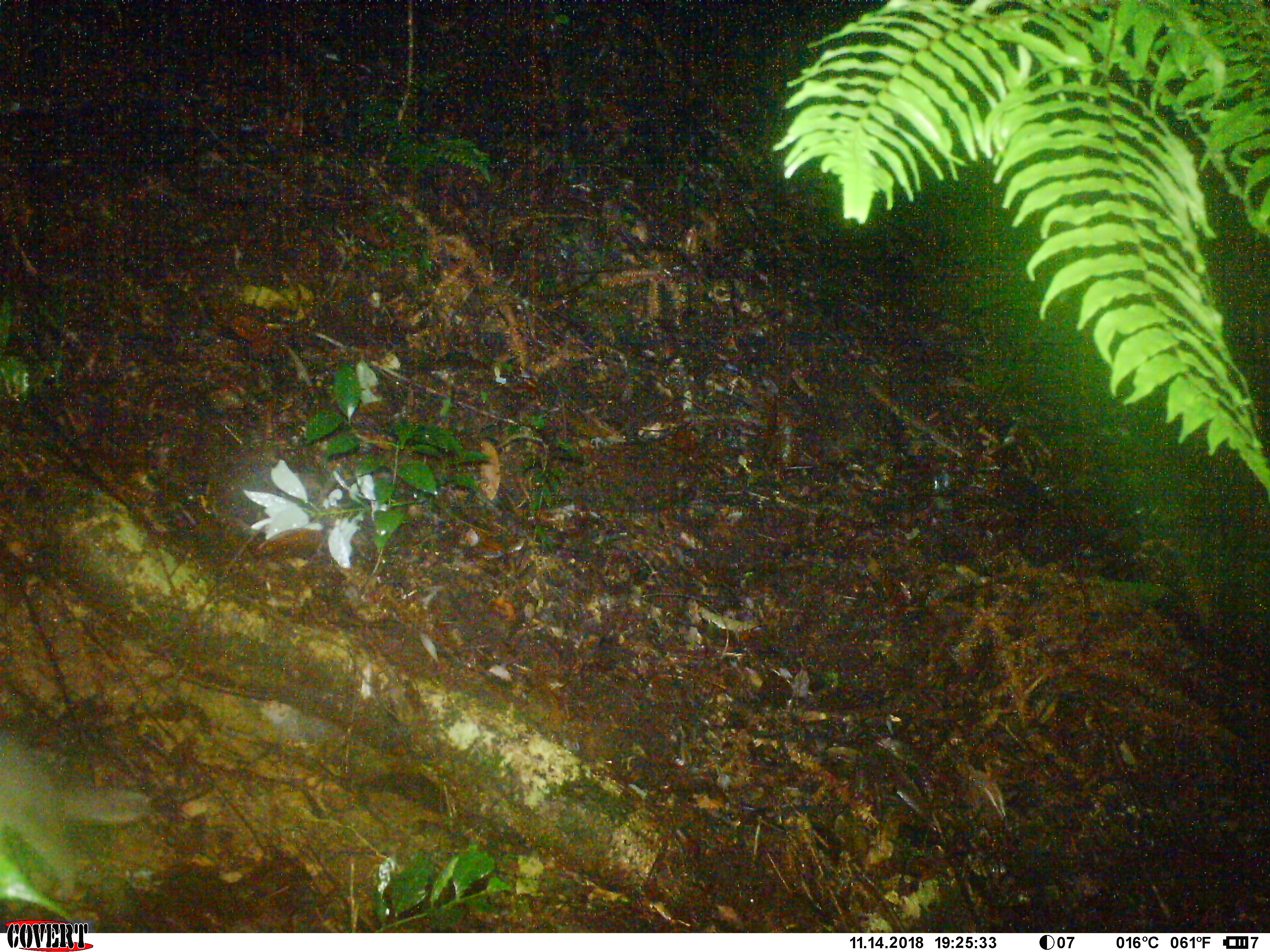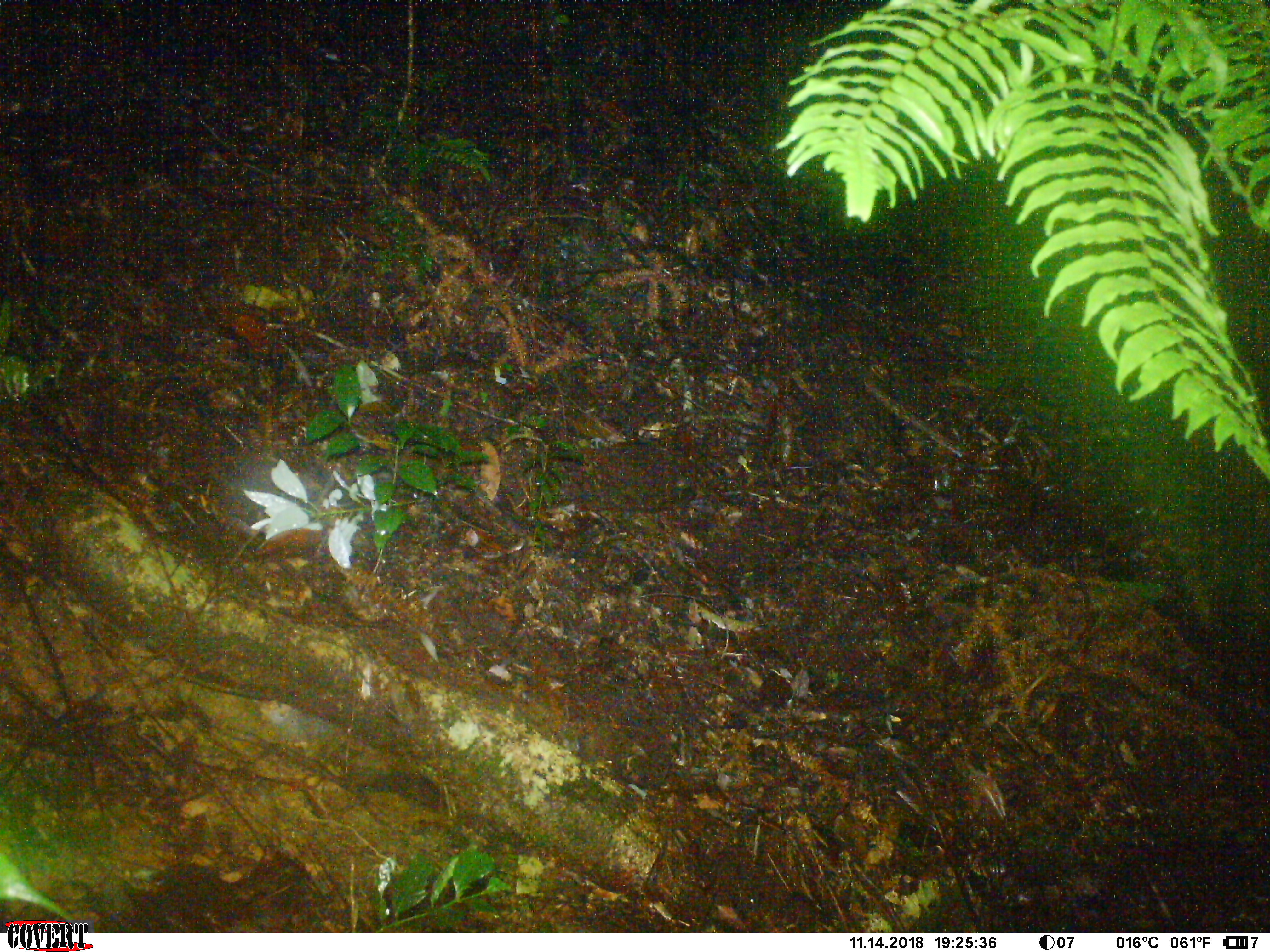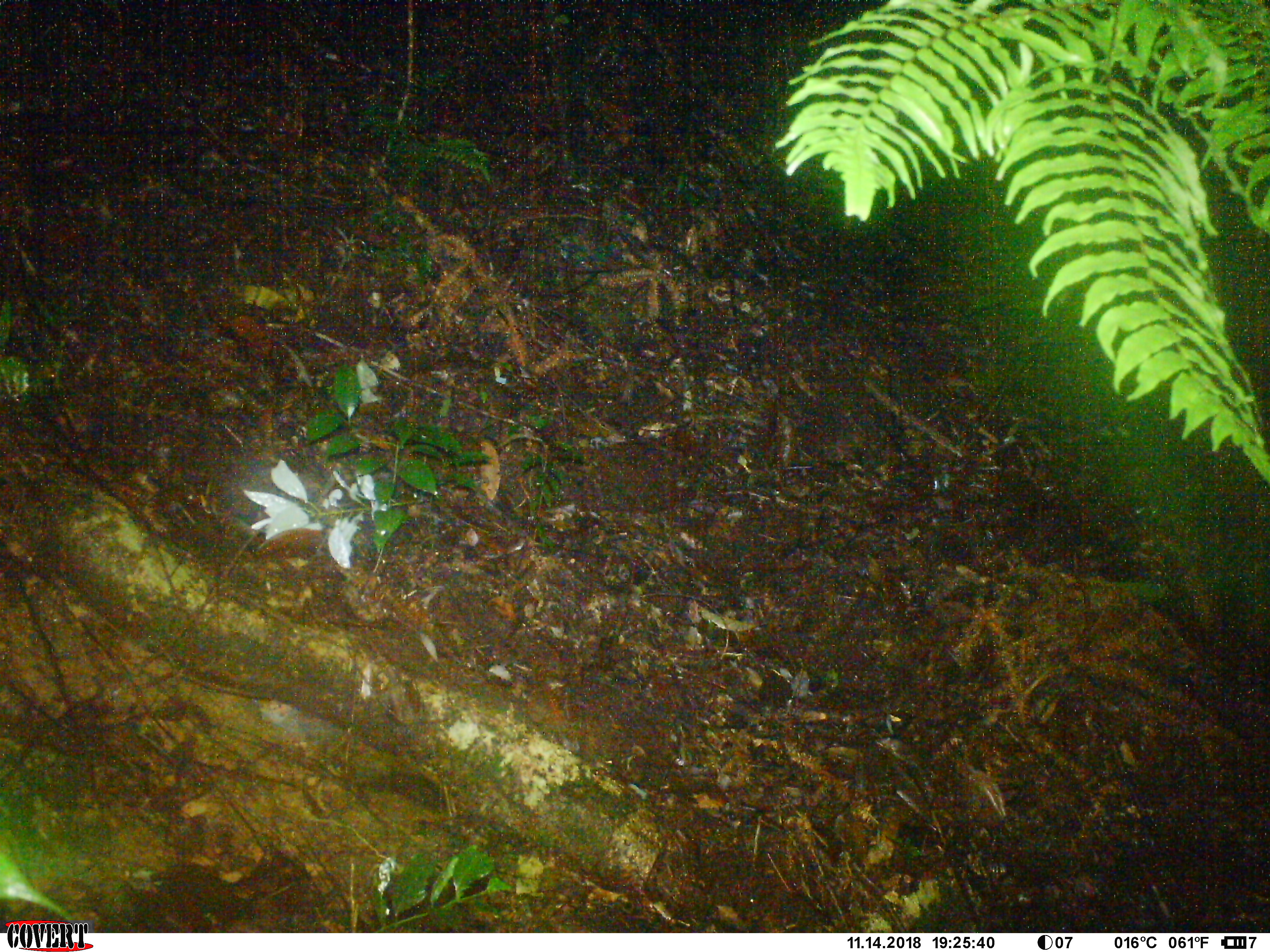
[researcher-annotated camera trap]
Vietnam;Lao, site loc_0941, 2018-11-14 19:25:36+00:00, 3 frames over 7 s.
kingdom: Animalia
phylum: Chordata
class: Mammalia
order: Carnivora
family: Mustelidae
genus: Melogale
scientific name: Melogale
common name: ferret badger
Ferret badger (Melogale). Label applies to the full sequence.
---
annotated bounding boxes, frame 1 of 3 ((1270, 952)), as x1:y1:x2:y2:
ferret badger: 0:731:153:901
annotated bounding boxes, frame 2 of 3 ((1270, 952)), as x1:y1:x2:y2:
ferret badger: 0:845:77:932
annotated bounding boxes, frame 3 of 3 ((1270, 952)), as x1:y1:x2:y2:
ferret badger: 0:845:77:932